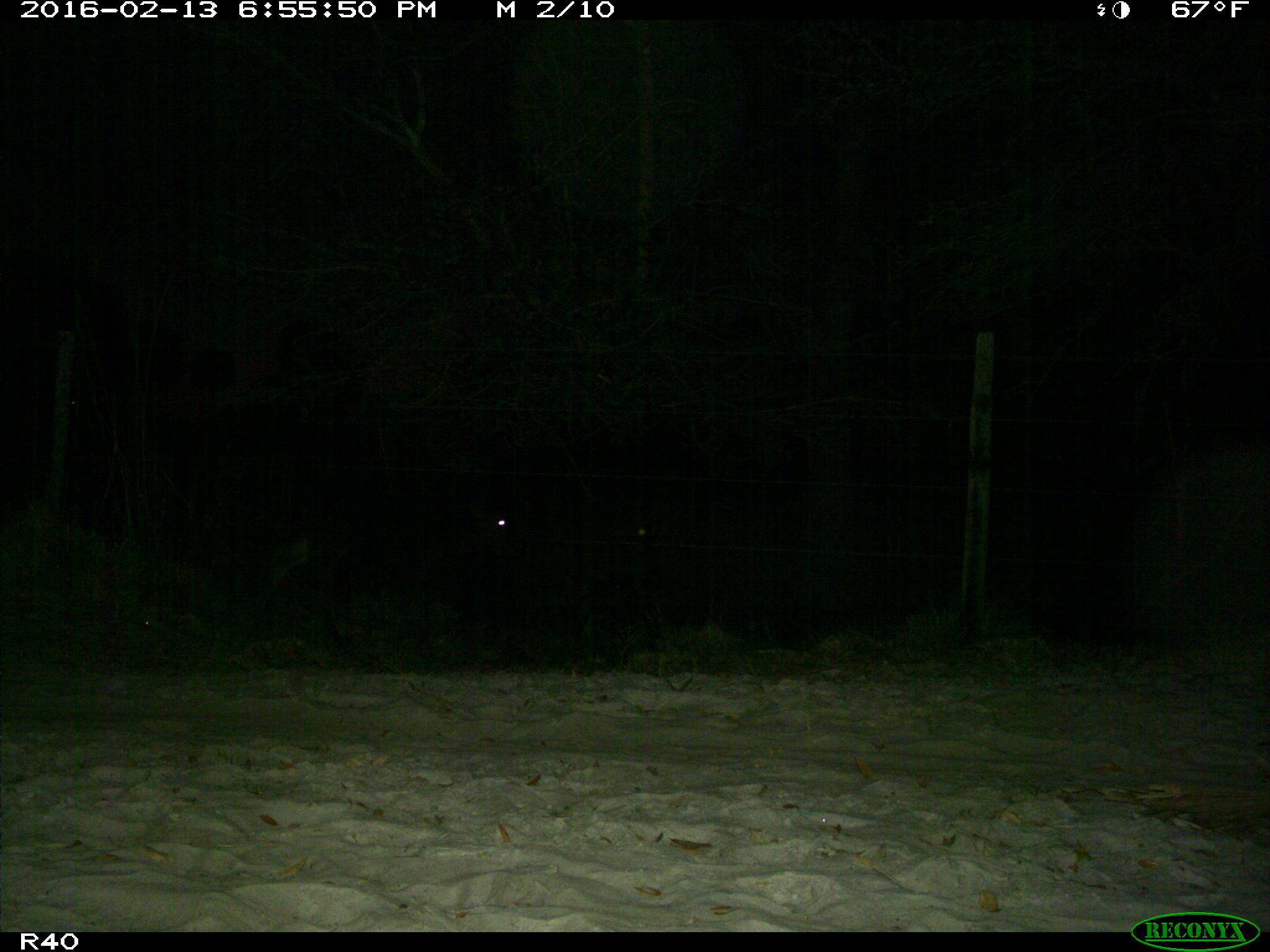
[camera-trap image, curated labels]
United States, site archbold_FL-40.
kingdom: Animalia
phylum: Chordata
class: Mammalia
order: Artiodactyla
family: Bovidae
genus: Bos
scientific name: Bos taurus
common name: domestic cow